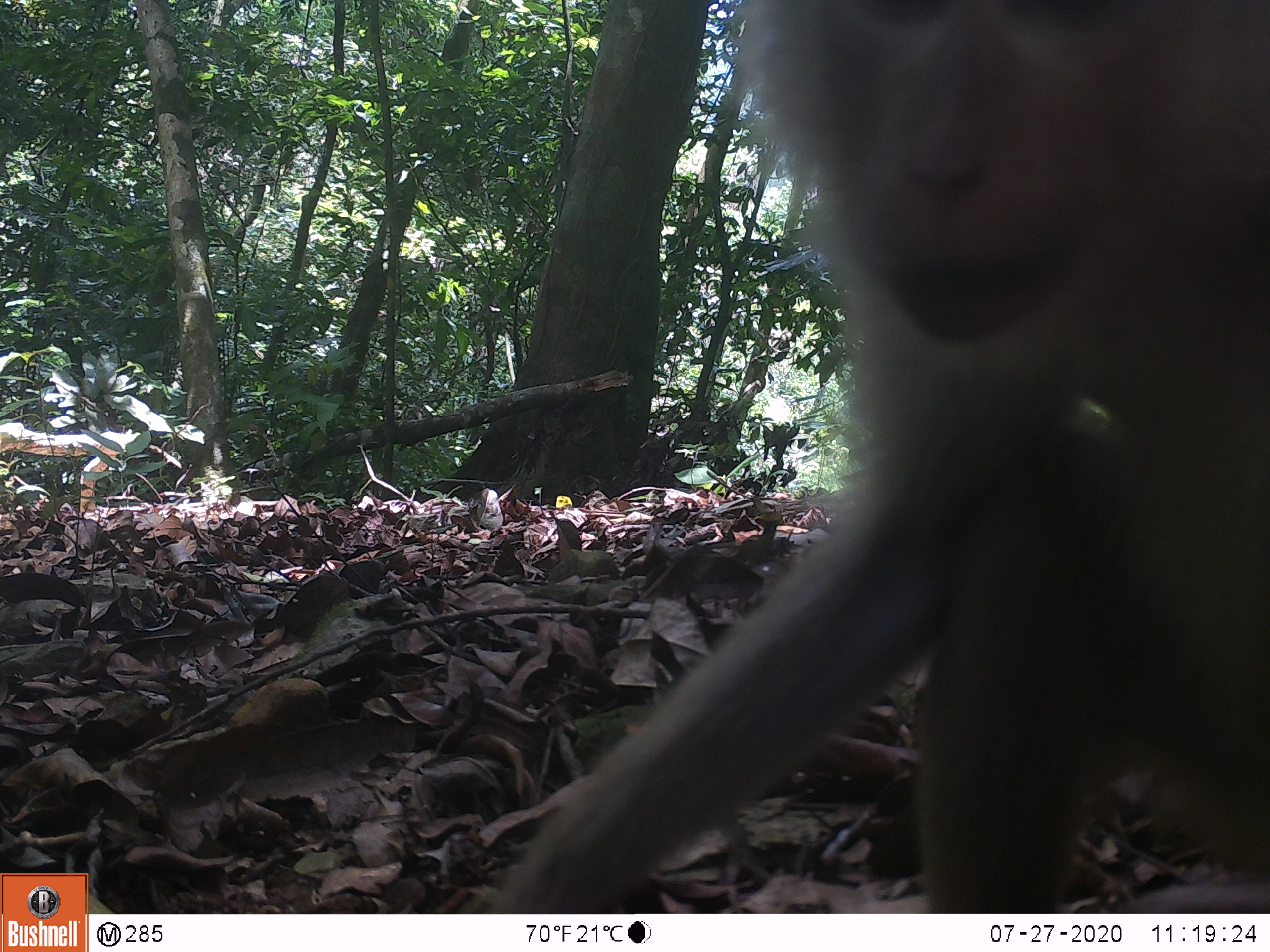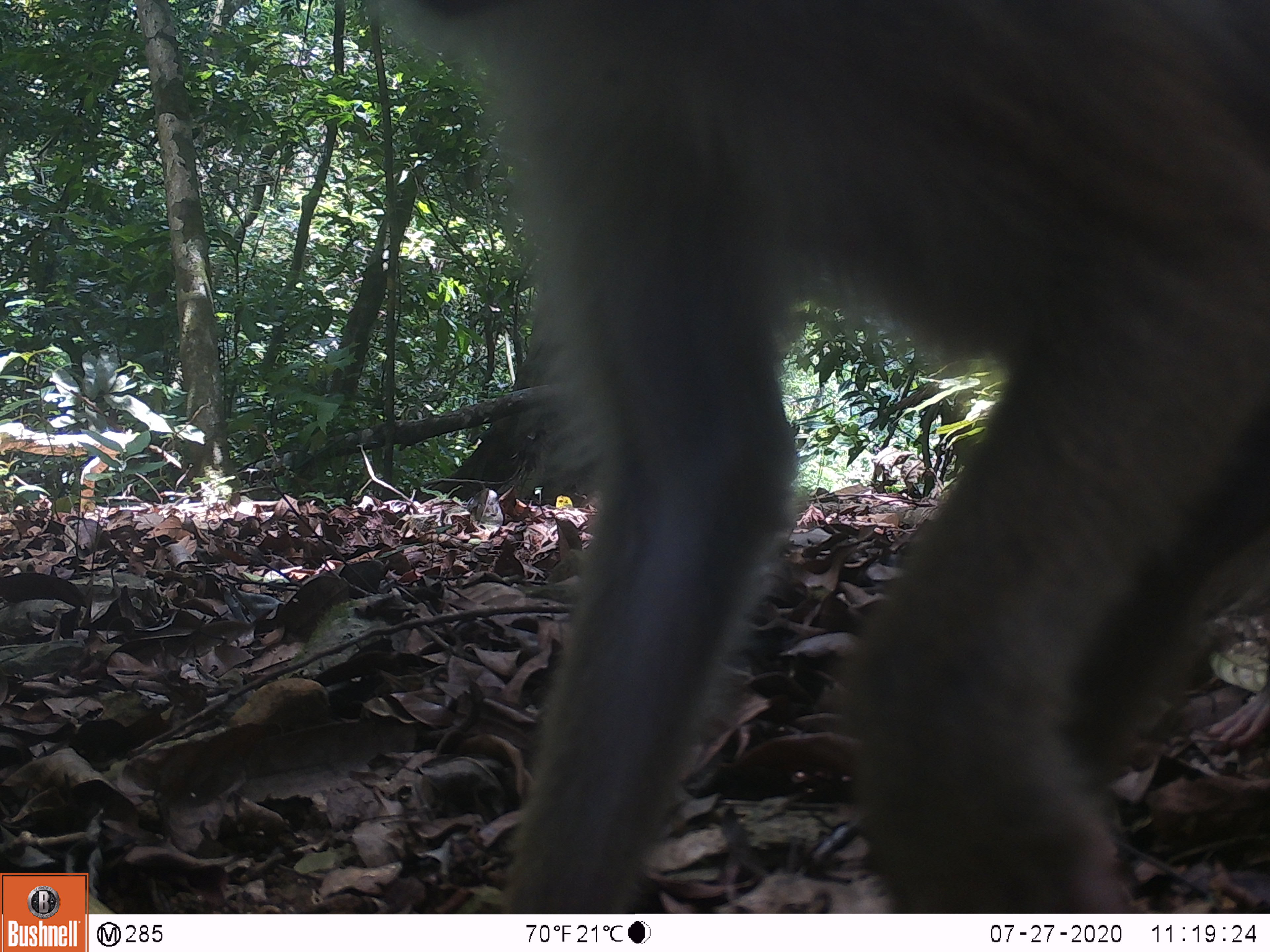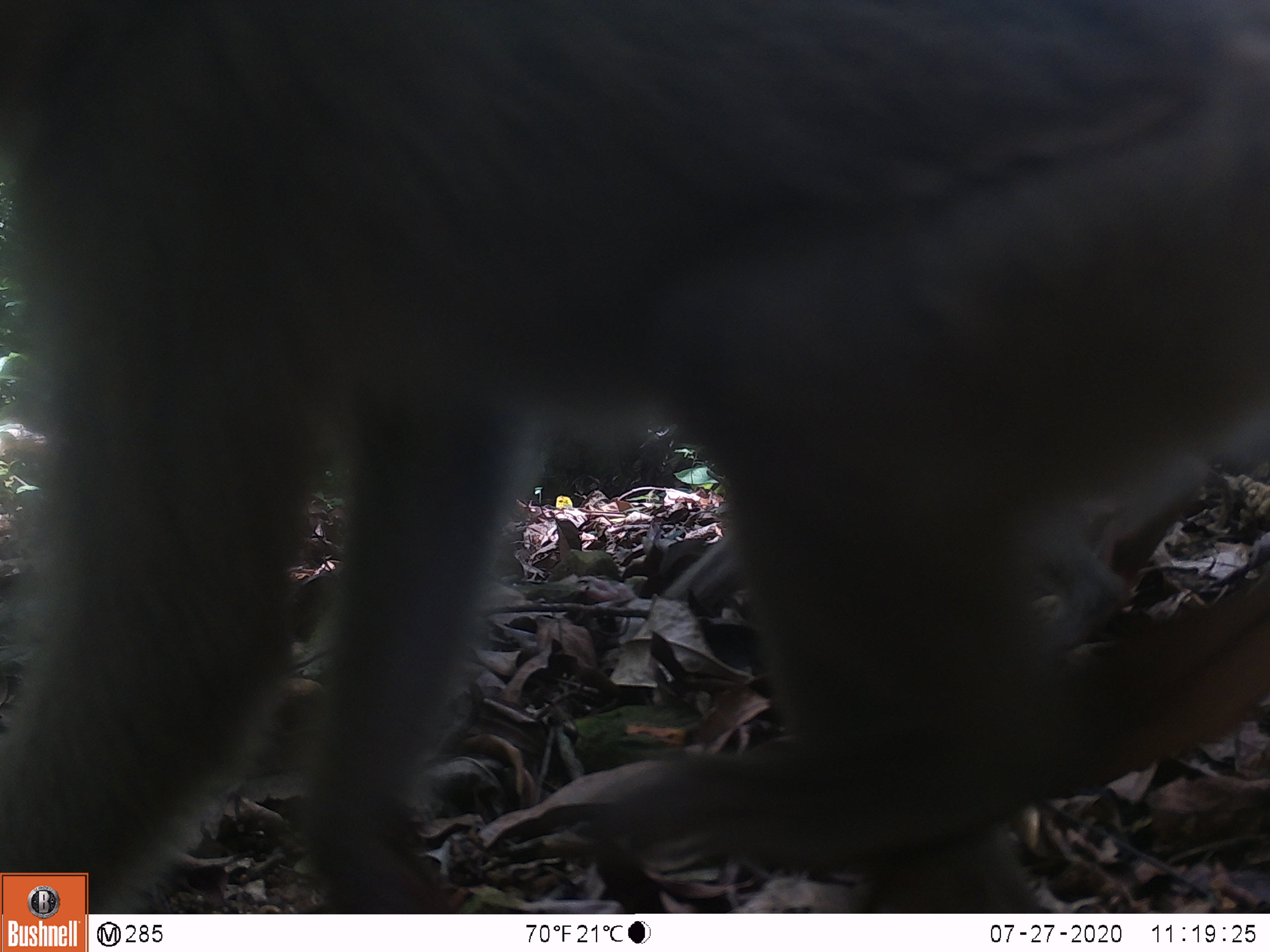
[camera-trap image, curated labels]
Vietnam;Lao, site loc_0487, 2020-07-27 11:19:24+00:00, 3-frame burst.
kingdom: Animalia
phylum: Chordata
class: Mammalia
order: Primates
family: Cercopithecidae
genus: Macaca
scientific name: Macaca nemestrina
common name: pig-tailed macaque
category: pig tailed macaque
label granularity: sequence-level